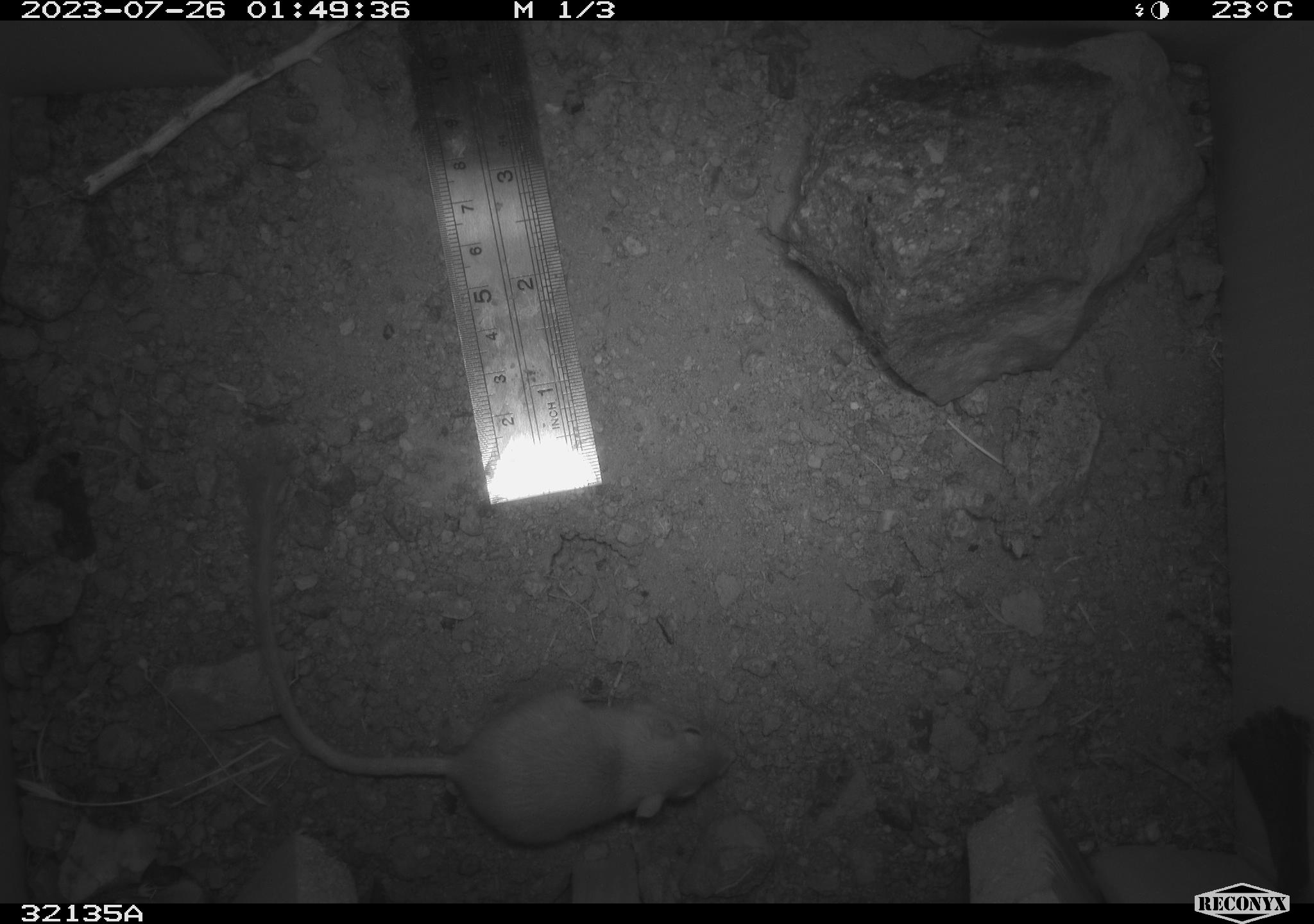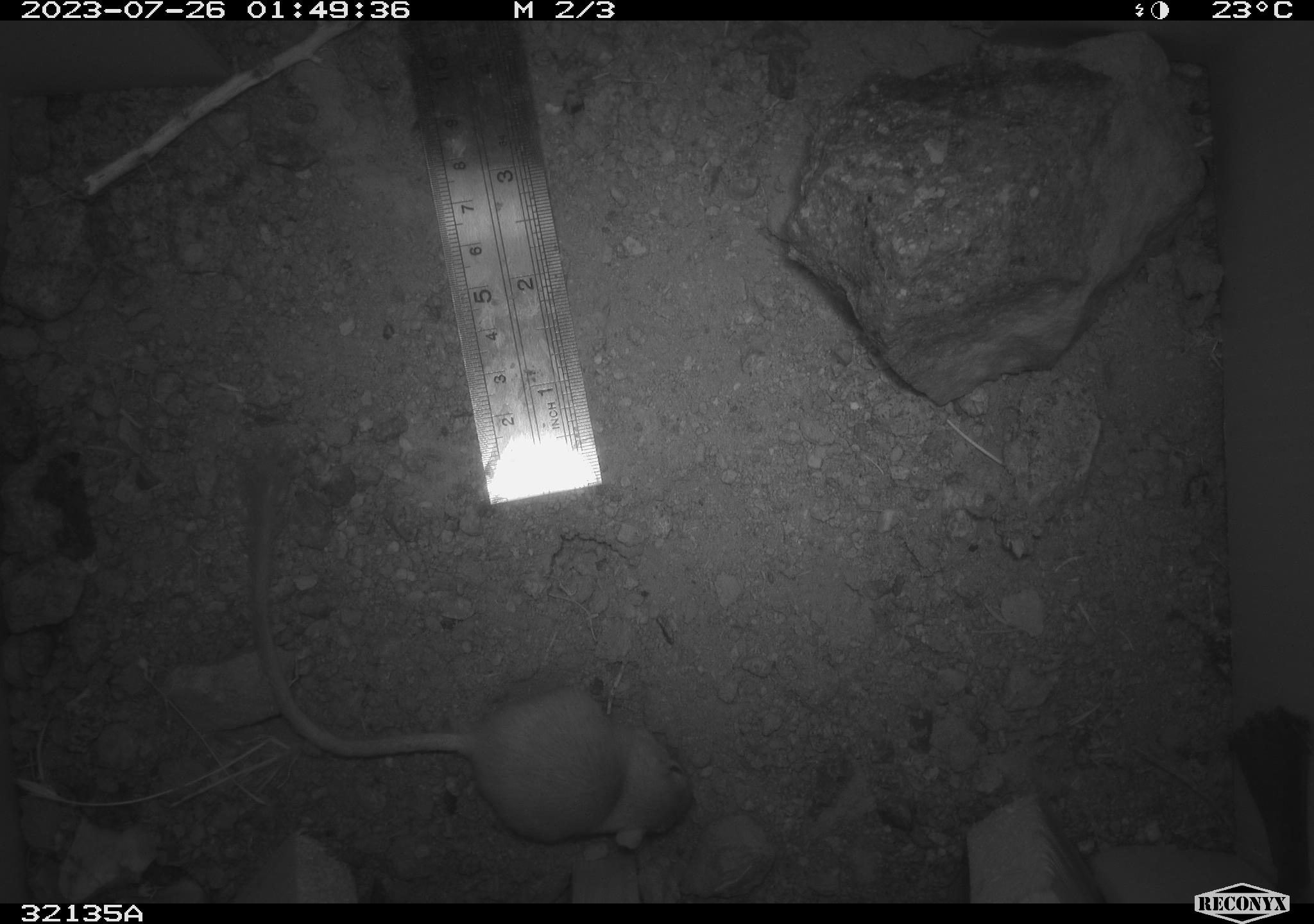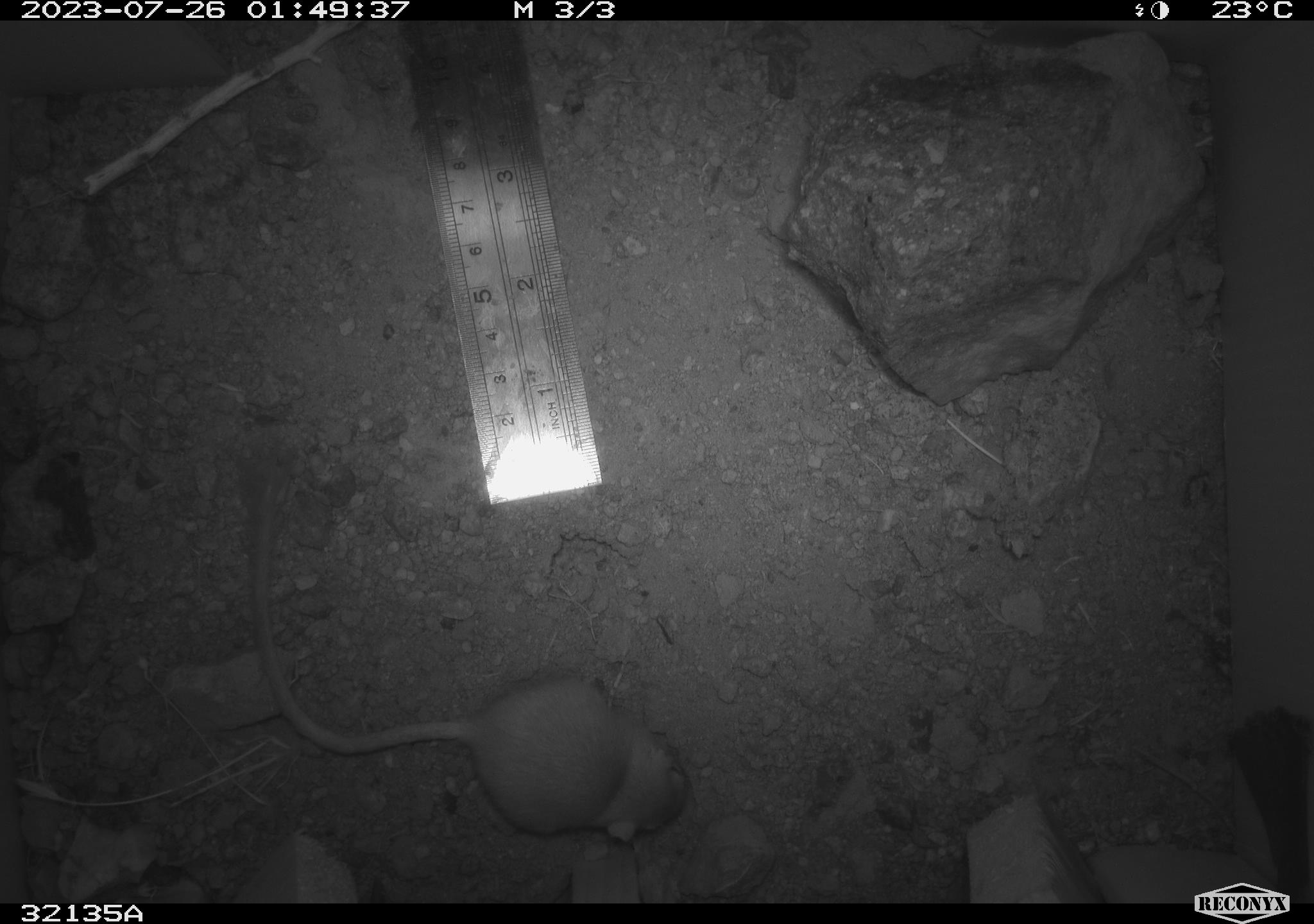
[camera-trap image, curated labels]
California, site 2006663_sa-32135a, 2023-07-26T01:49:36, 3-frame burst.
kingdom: Animalia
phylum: Chordata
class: Mammalia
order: Rodentia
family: Heteromyidae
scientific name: Heteromyidae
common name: kangaroo rats and pocket mice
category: heteromyidae family